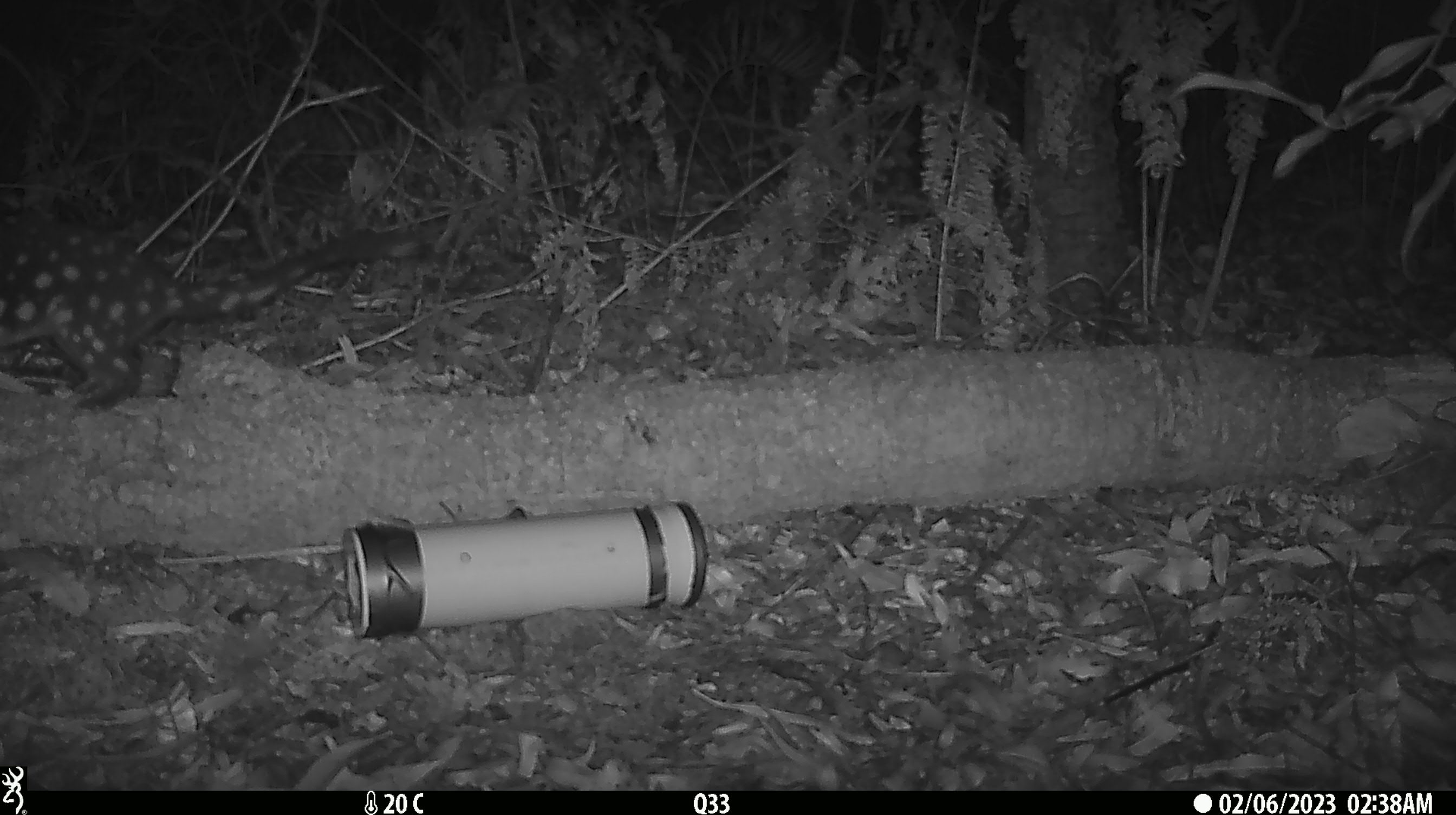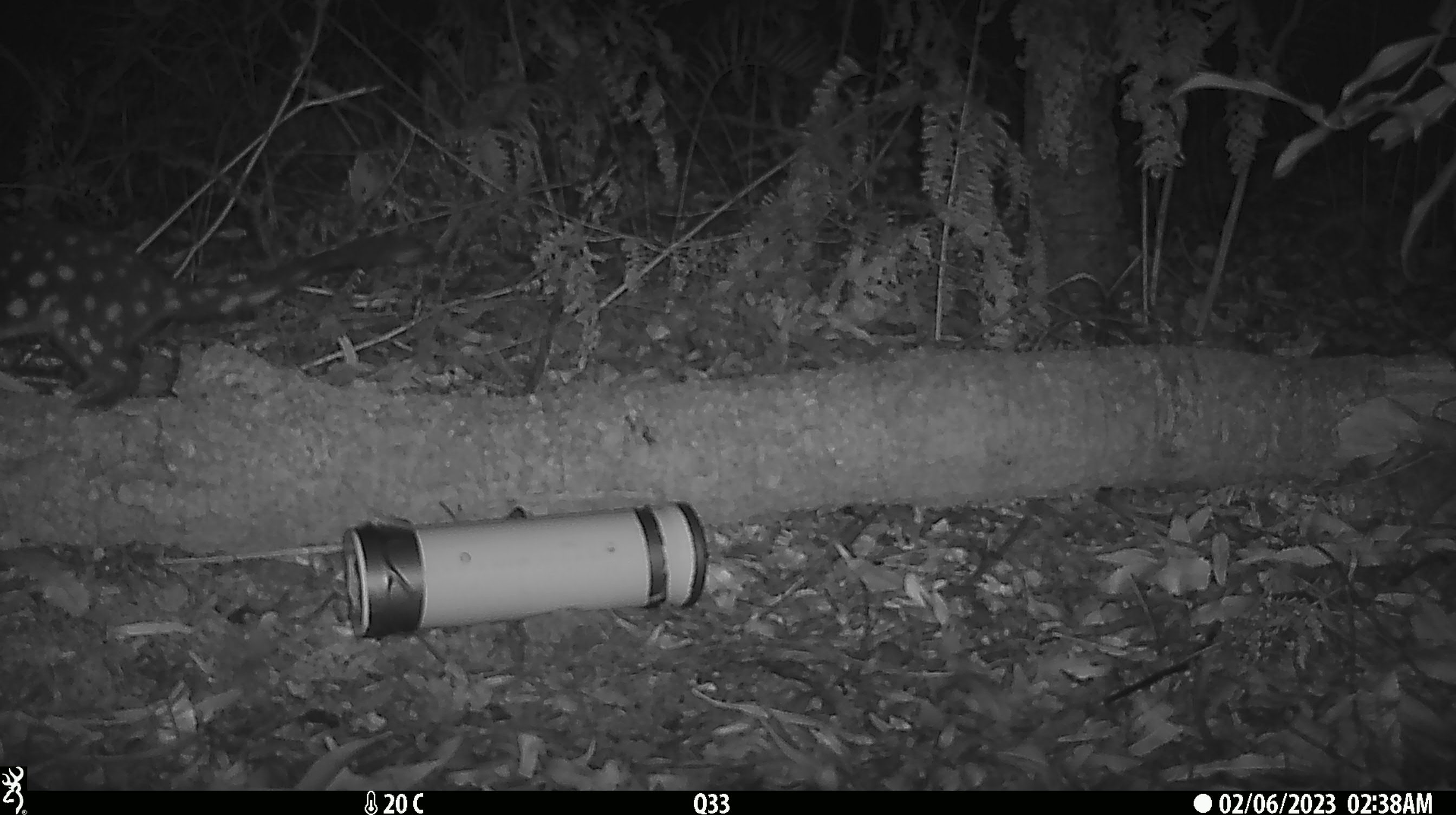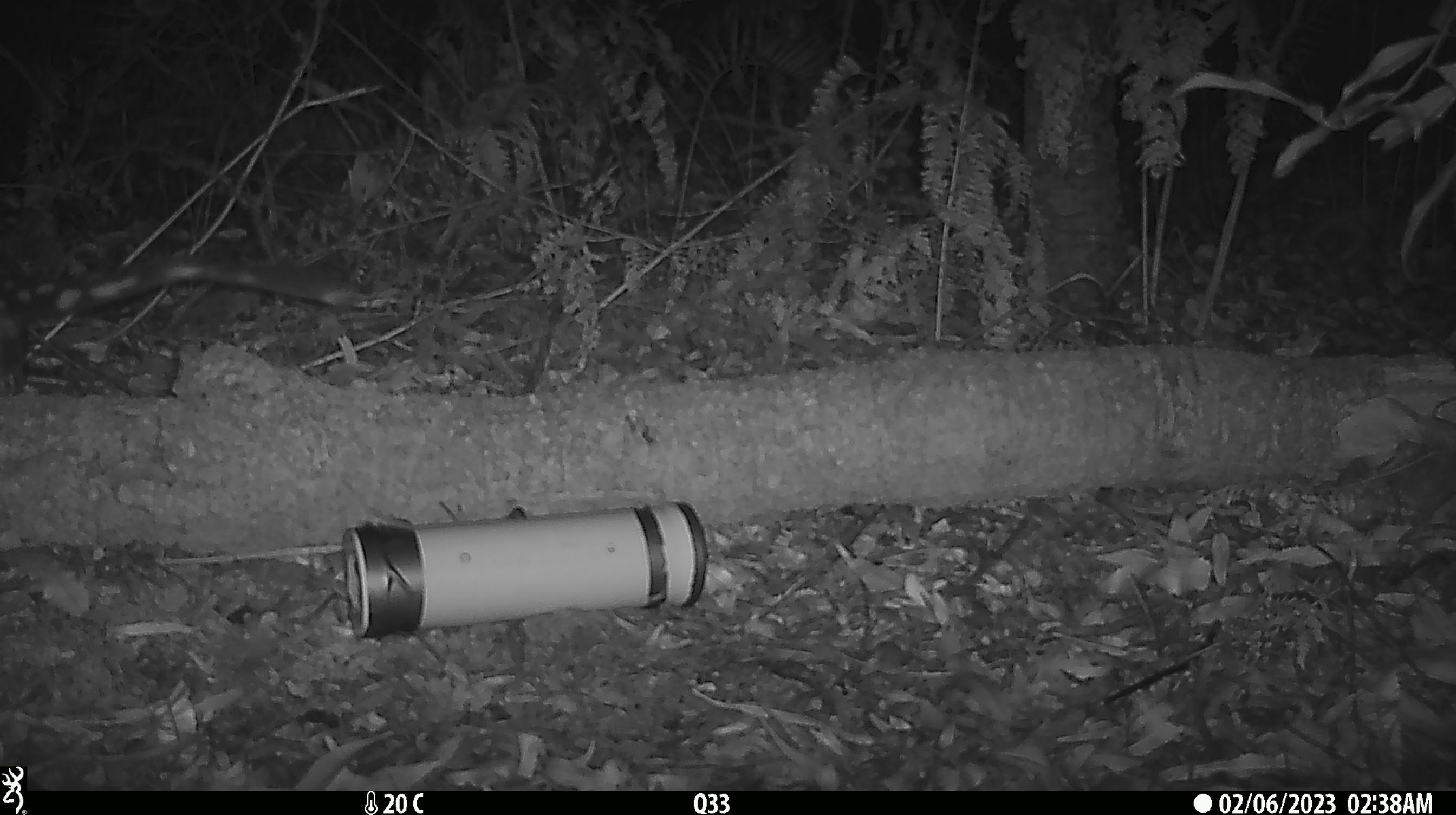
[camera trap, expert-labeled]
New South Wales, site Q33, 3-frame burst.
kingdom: Animalia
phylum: Chordata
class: Mammalia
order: Dasyuromorphia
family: Dasyuridae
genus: Dasyurus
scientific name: Dasyurus maculatus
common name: spotted-tailed quoll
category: quoll